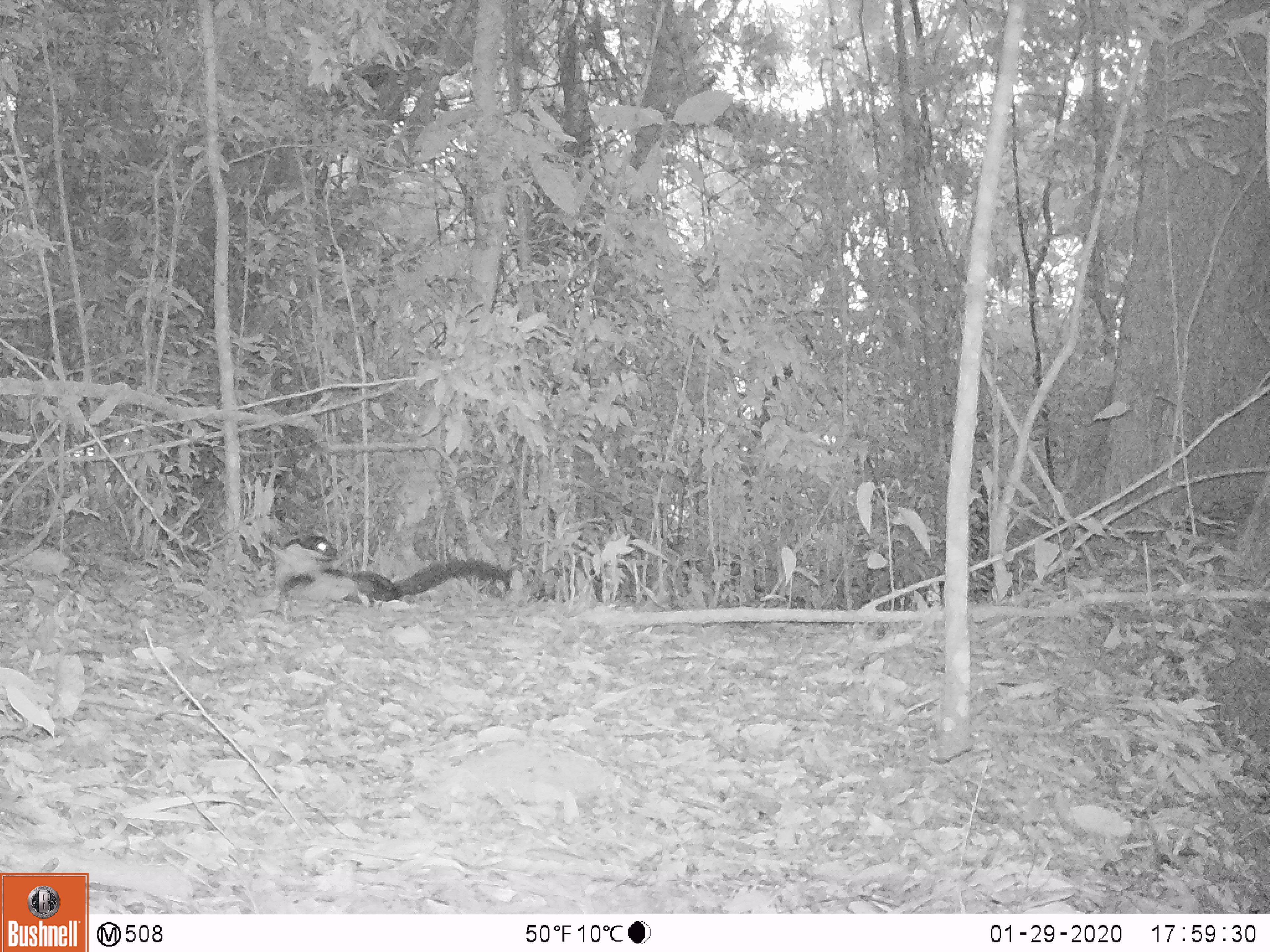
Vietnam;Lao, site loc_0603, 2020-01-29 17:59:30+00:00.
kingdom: Animalia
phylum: Chordata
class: Mammalia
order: Carnivora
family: Mustelidae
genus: Martes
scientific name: Martes flavigula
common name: yellow-throated marten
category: yellow throated marten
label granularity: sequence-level